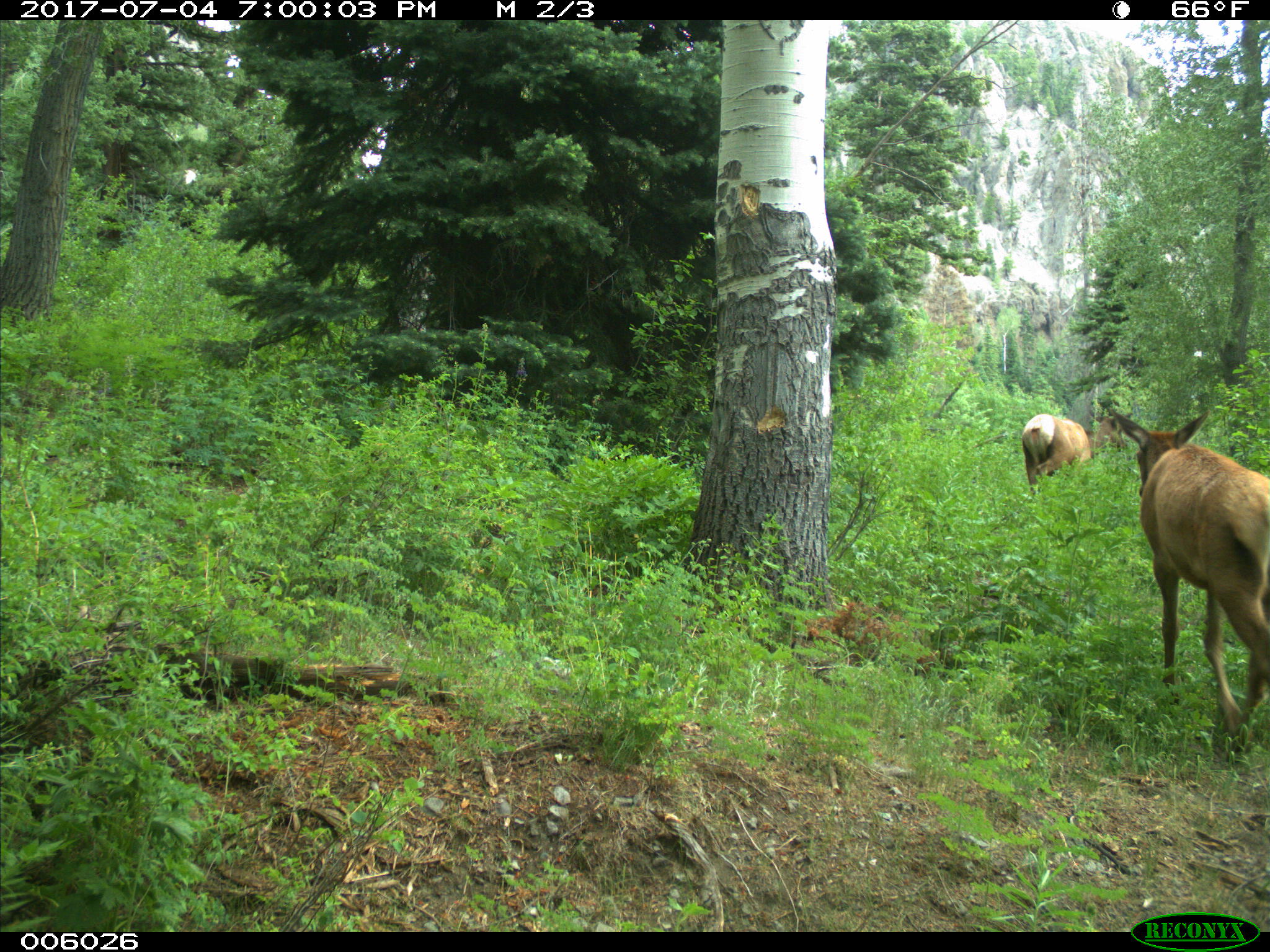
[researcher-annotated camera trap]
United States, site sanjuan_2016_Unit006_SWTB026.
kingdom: Animalia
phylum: Chordata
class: Mammalia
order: Artiodactyla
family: Cervidae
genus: Cervus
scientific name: Cervus elaphus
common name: red deer